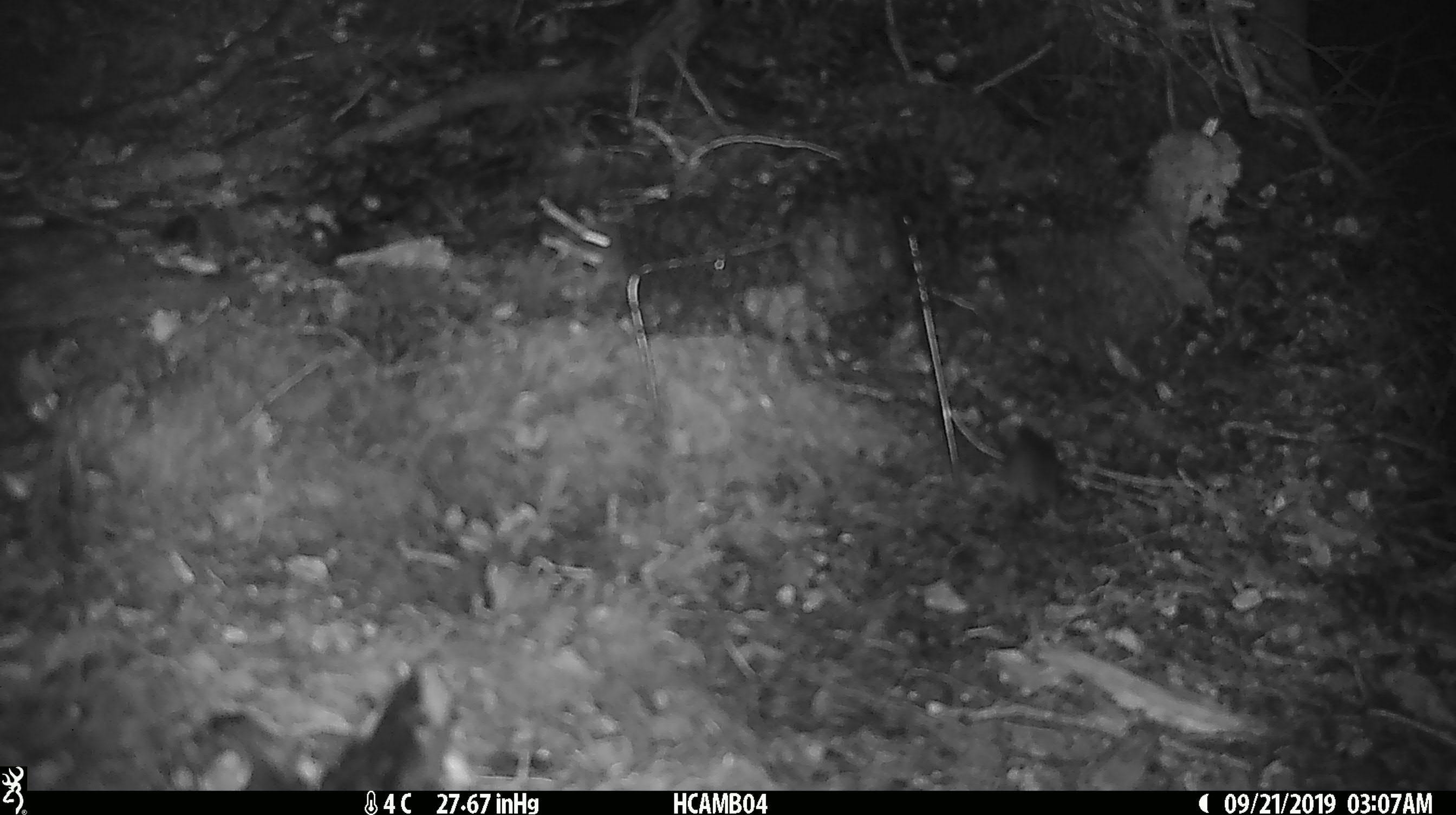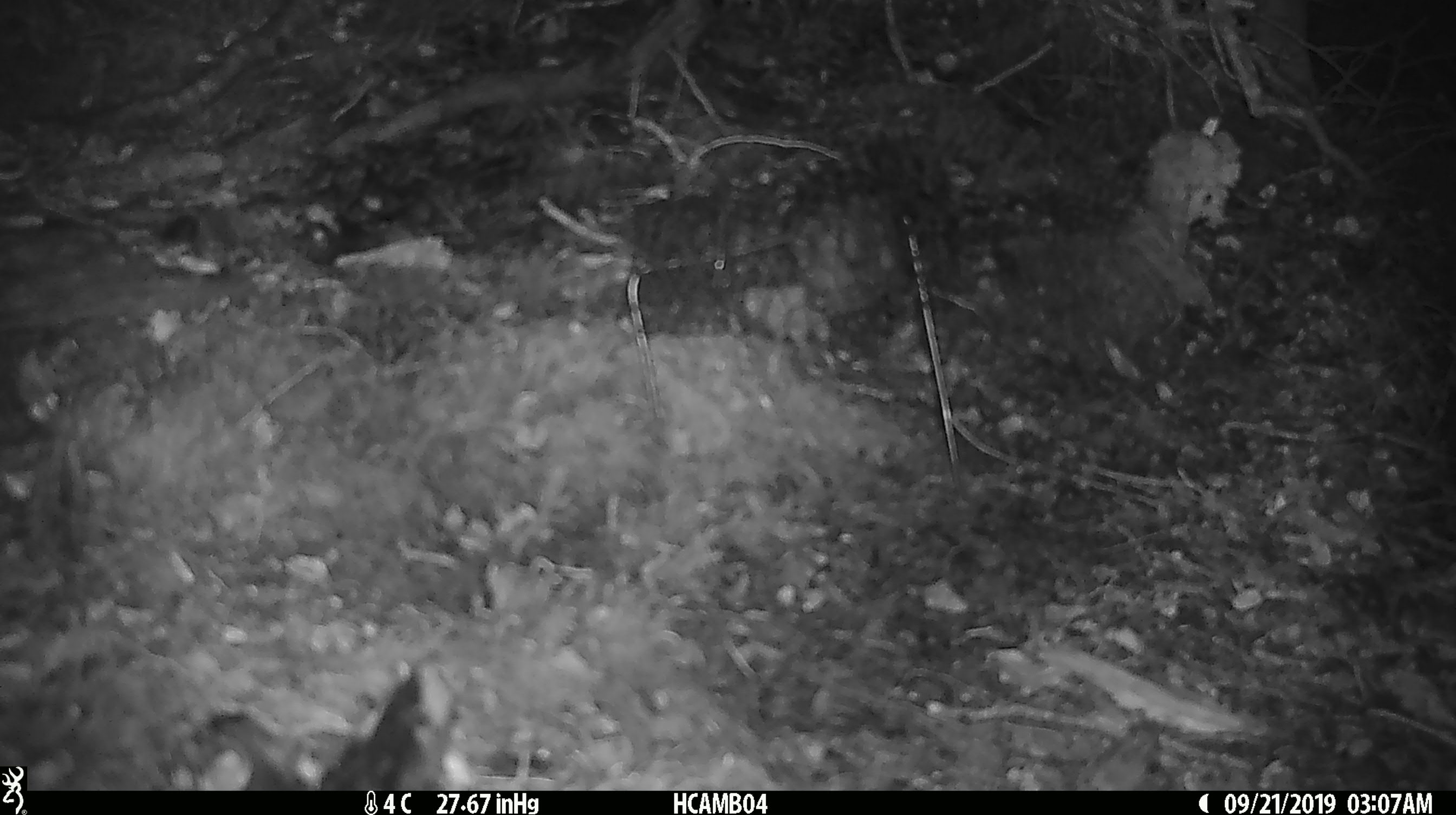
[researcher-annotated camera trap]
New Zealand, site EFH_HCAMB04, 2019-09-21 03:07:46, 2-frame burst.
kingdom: Animalia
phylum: Chordata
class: Mammalia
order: Rodentia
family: Muridae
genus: Mus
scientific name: Mus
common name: mouse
Mouse (Mus).